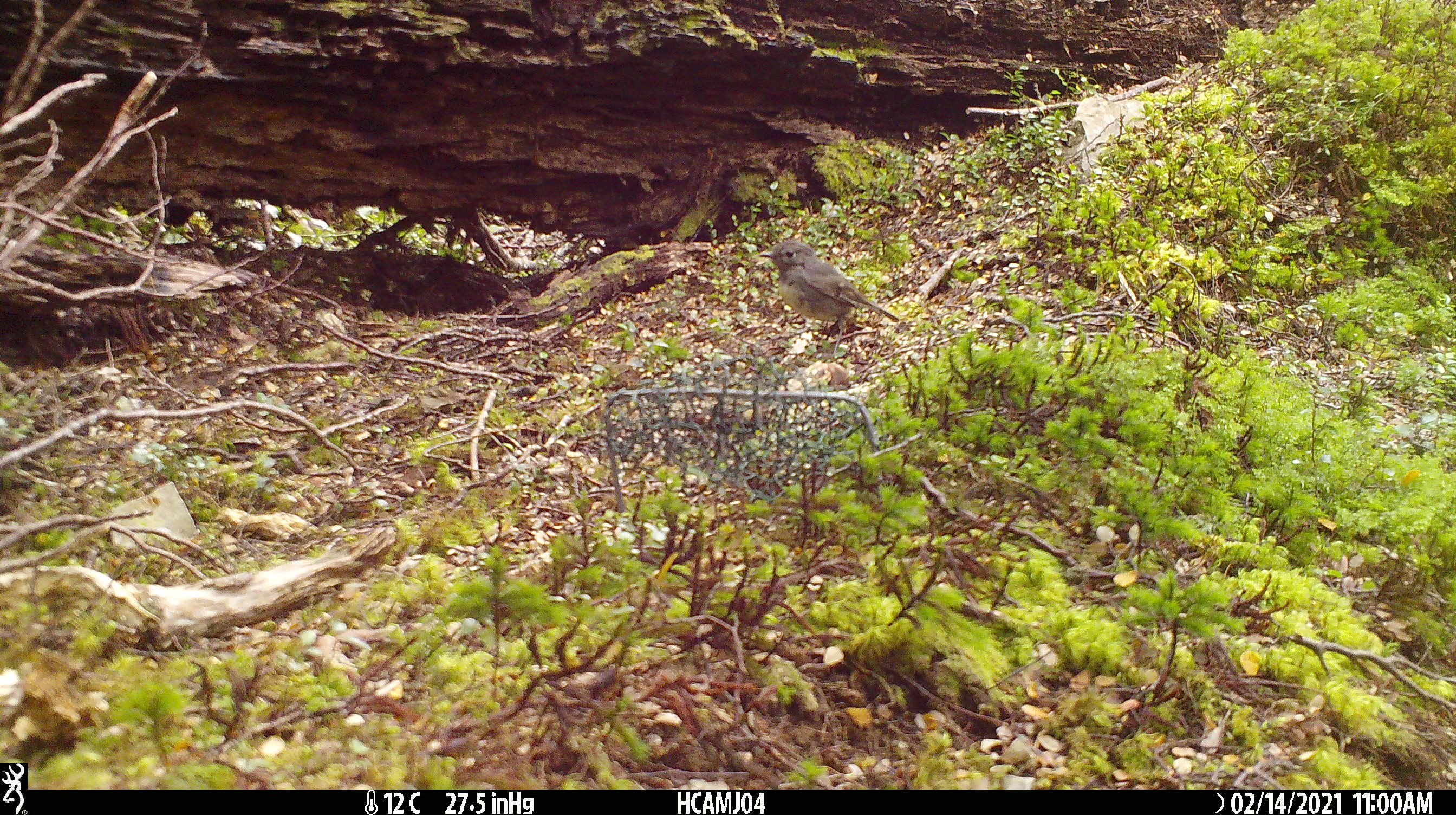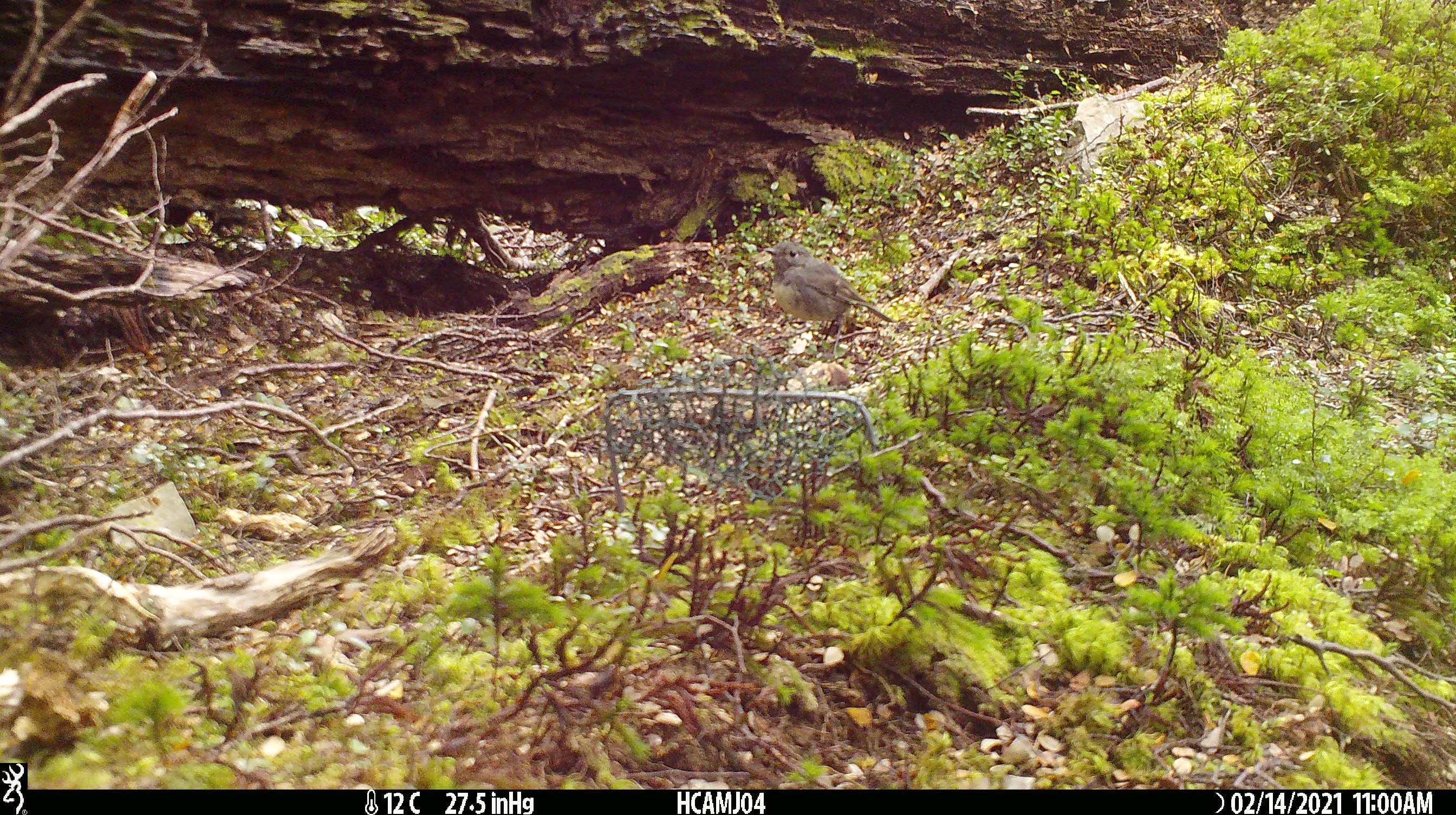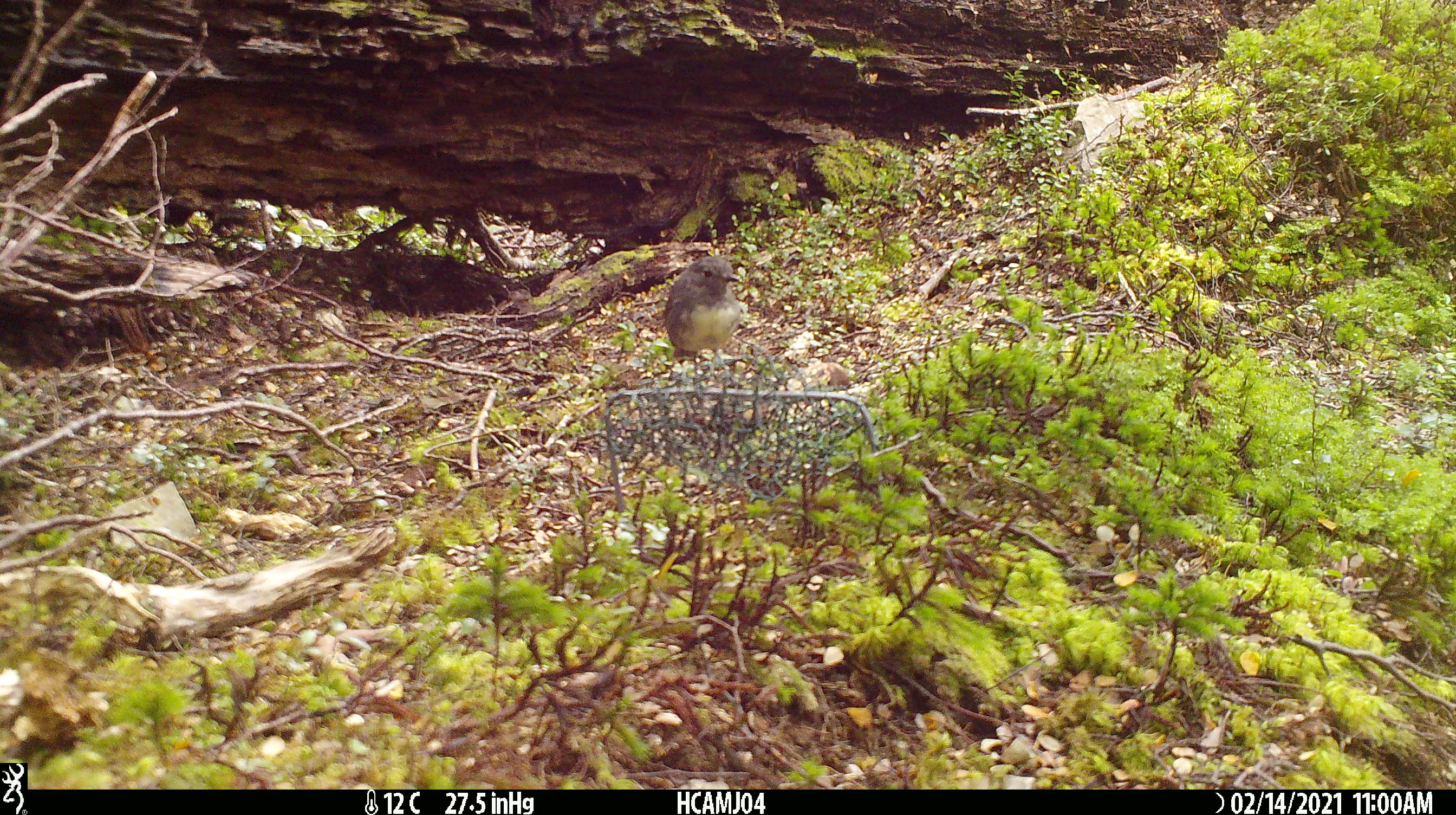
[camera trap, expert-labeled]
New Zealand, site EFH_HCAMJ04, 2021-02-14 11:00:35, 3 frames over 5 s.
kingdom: Animalia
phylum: Chordata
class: Aves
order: Passeriformes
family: Petroicidae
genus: Petroica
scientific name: Petroica australis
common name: new zealand robin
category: robin